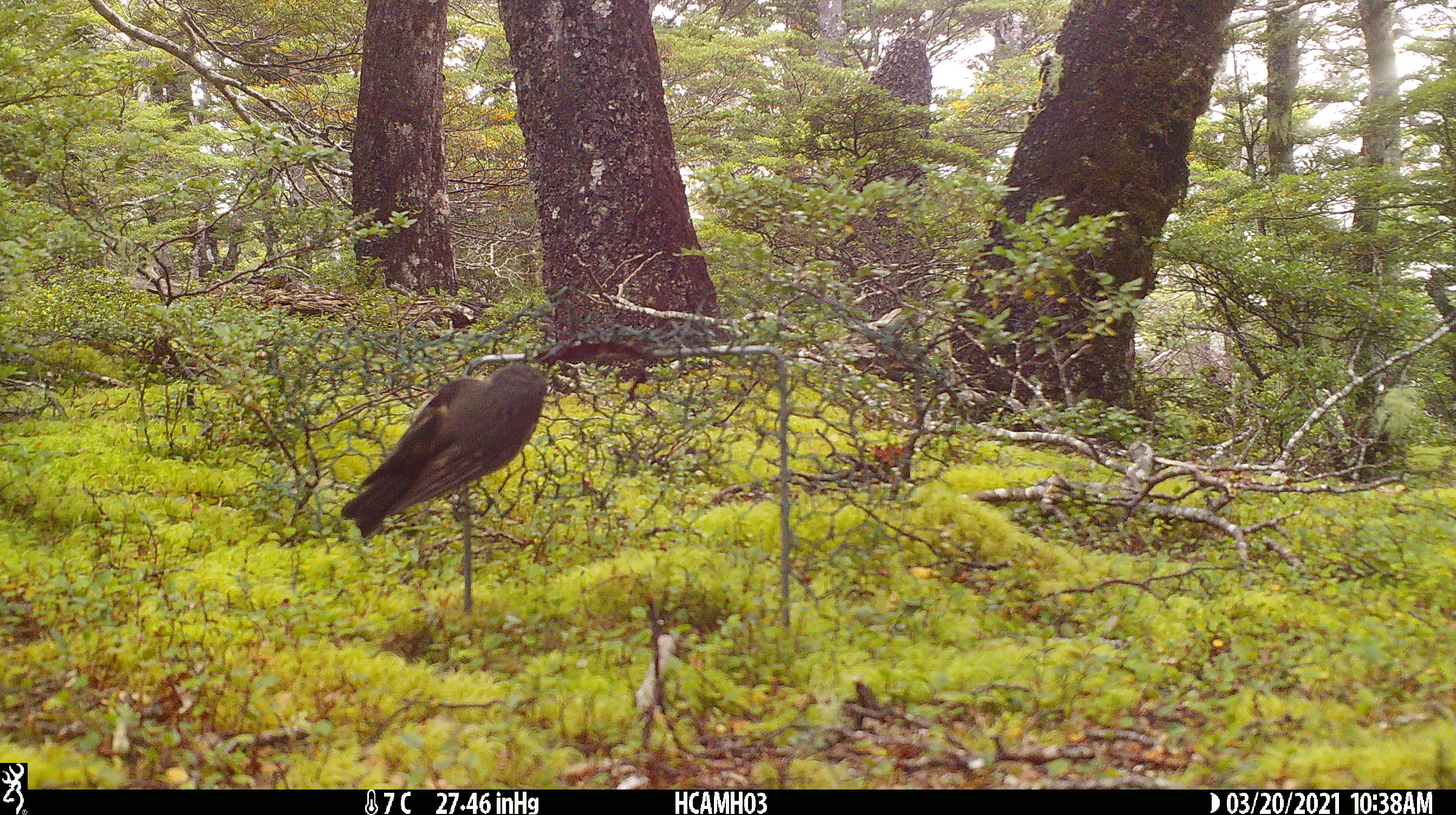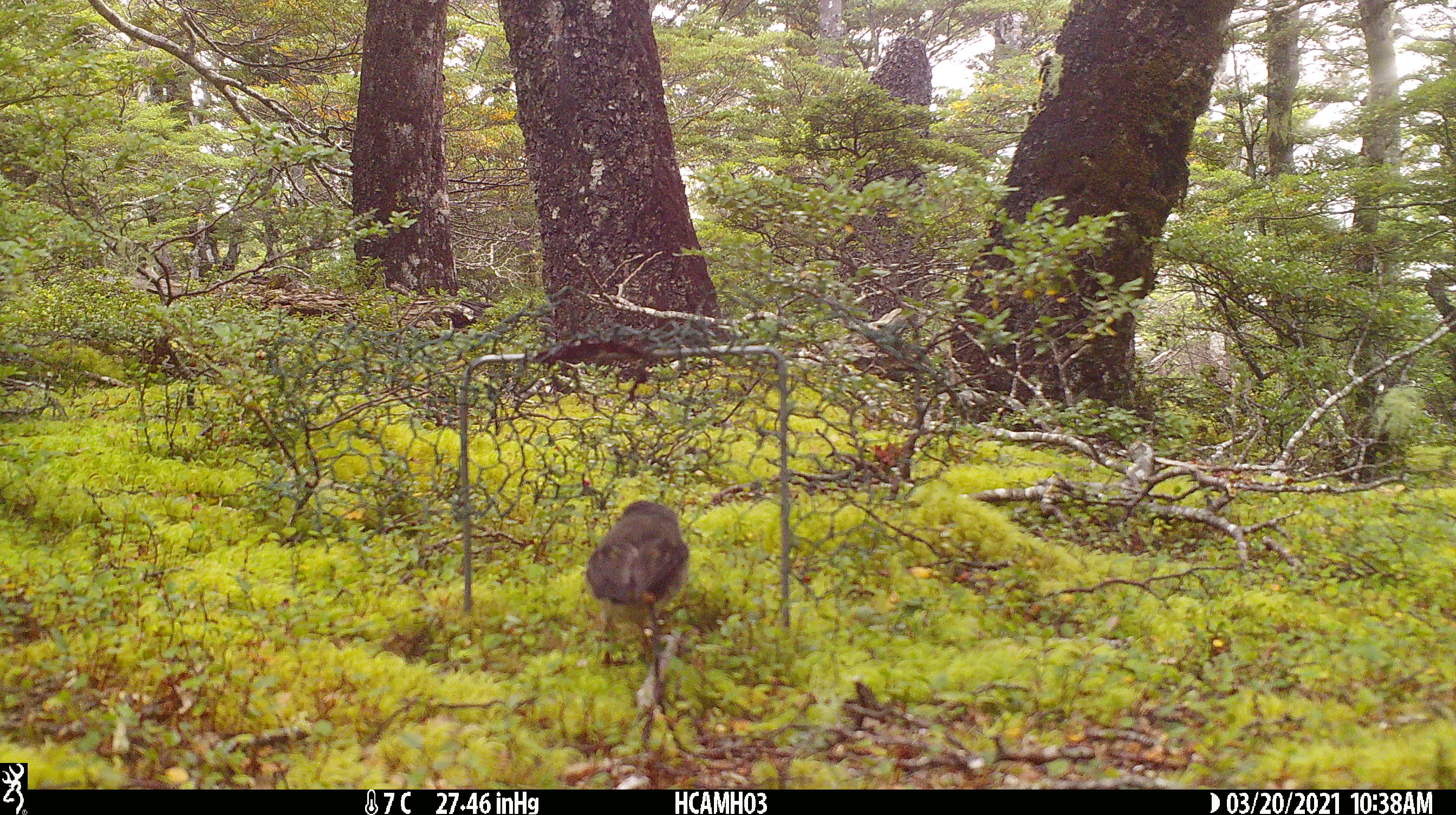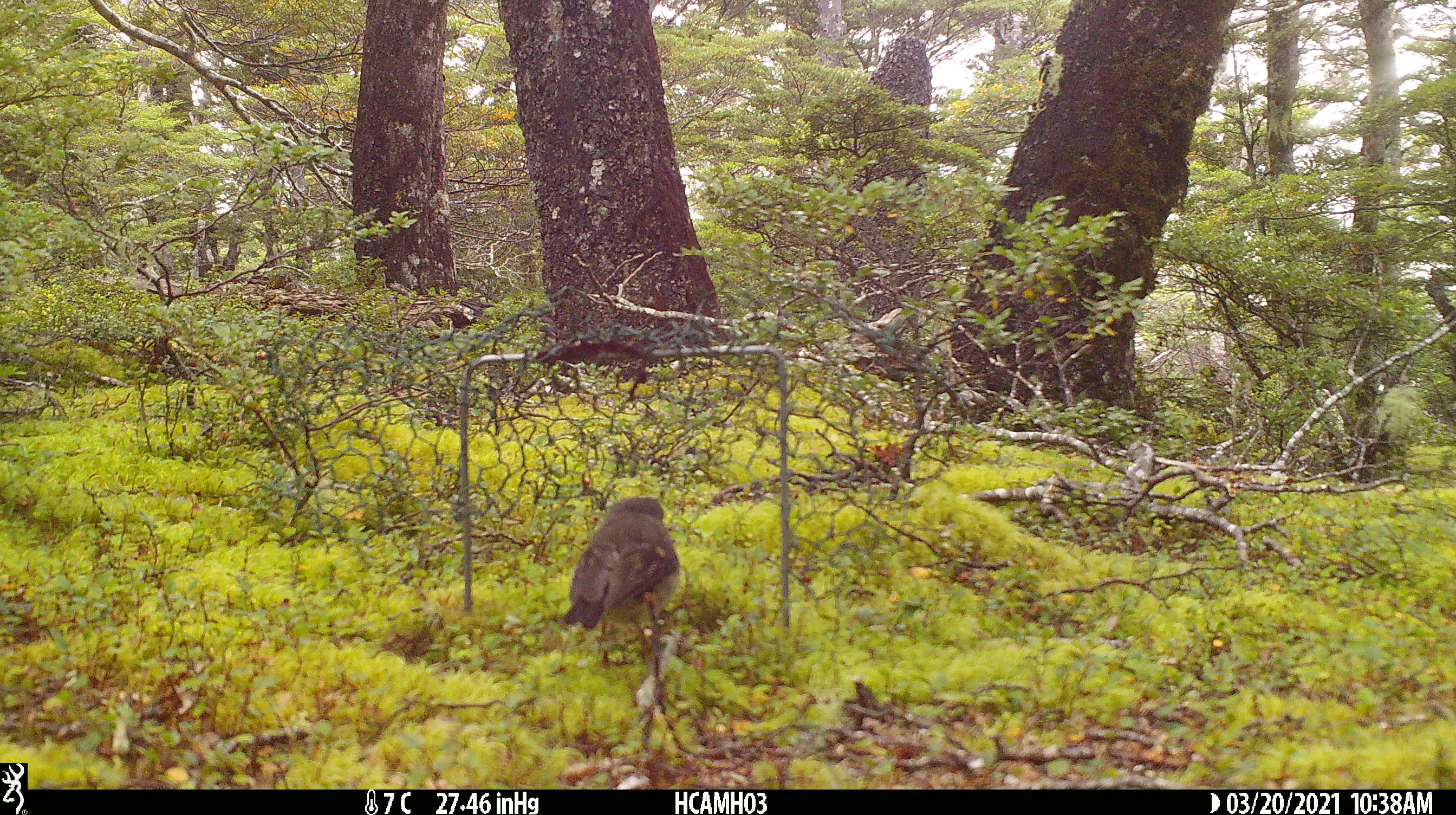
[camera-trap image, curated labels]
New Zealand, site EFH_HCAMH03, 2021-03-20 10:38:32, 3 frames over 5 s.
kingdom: Animalia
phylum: Chordata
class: Aves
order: Passeriformes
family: Petroicidae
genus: Petroica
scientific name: Petroica macrocephala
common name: tomtit